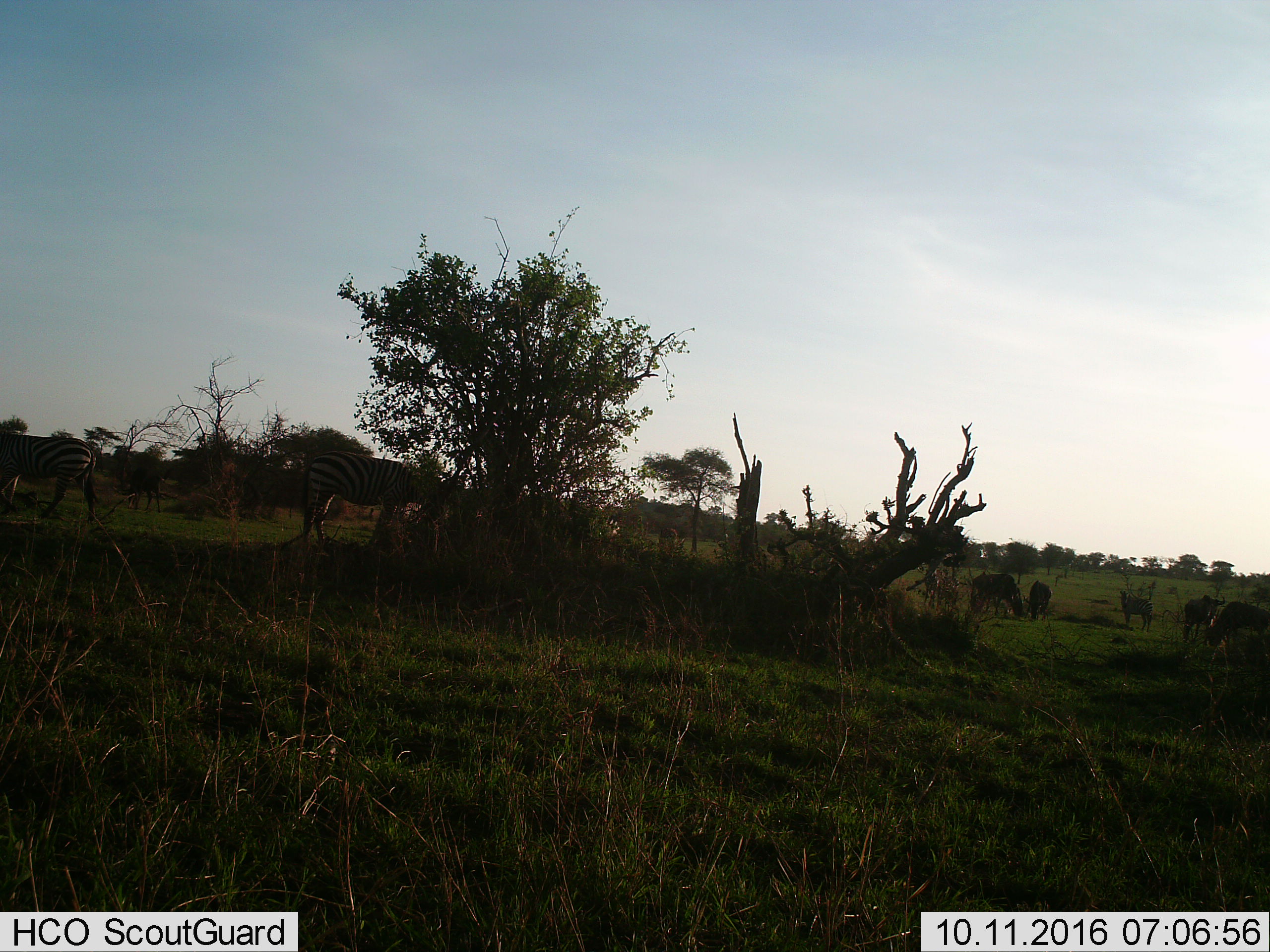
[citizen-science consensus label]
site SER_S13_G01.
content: unidentified animal